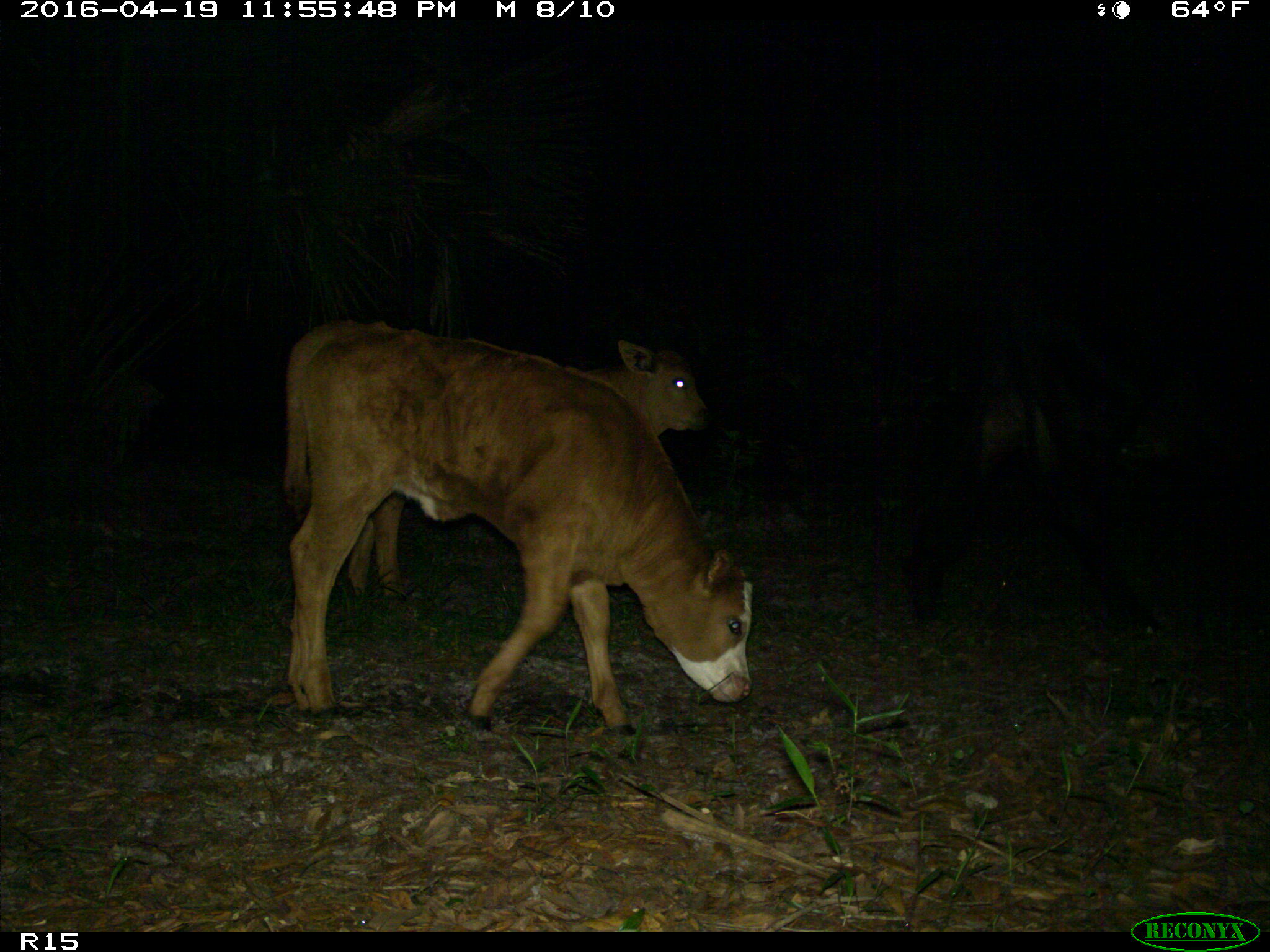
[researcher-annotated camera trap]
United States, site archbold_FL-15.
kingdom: Animalia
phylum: Chordata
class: Mammalia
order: Artiodactyla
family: Bovidae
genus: Bos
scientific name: Bos taurus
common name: domestic cow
Bos taurus (domestic cow).